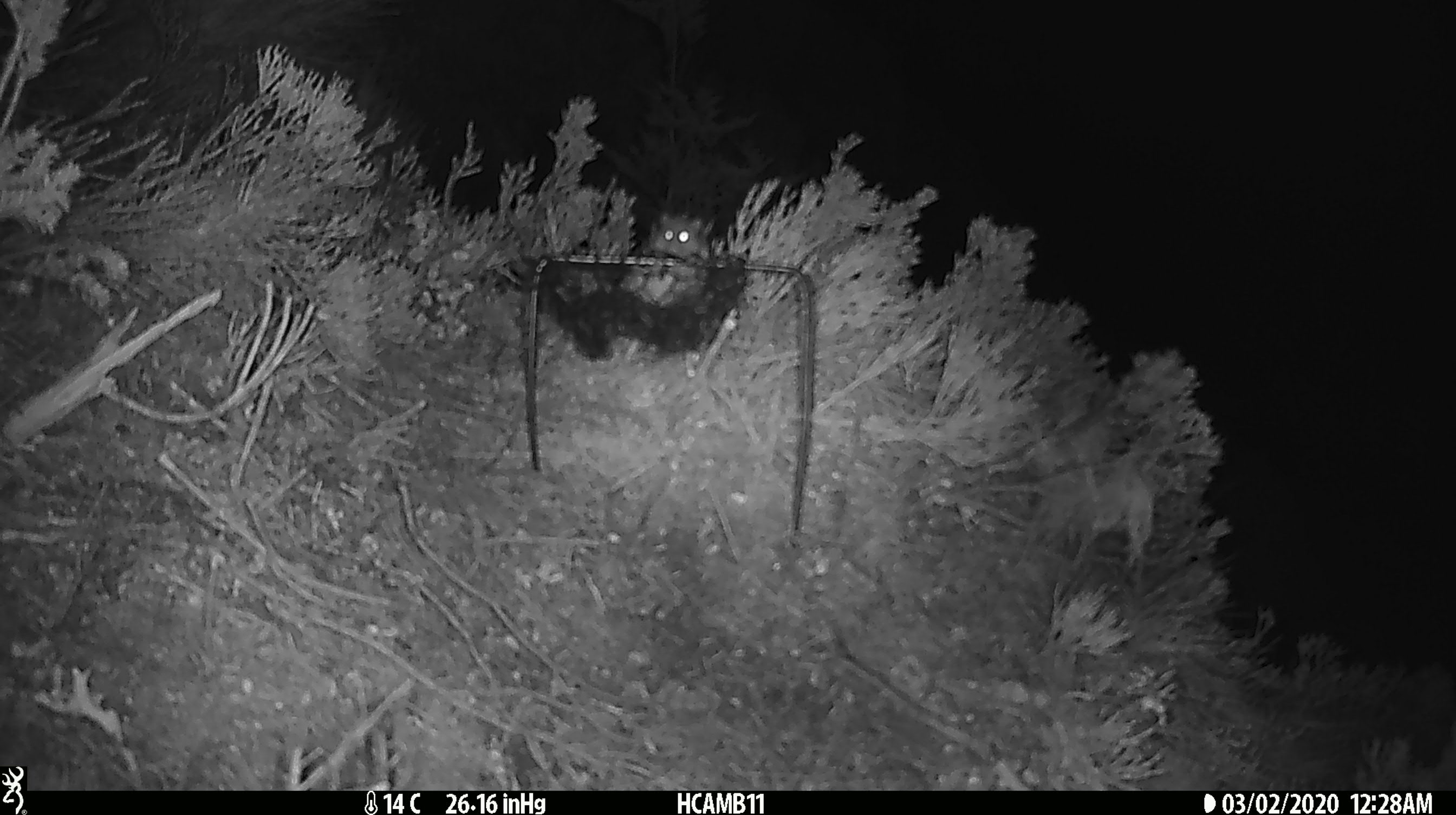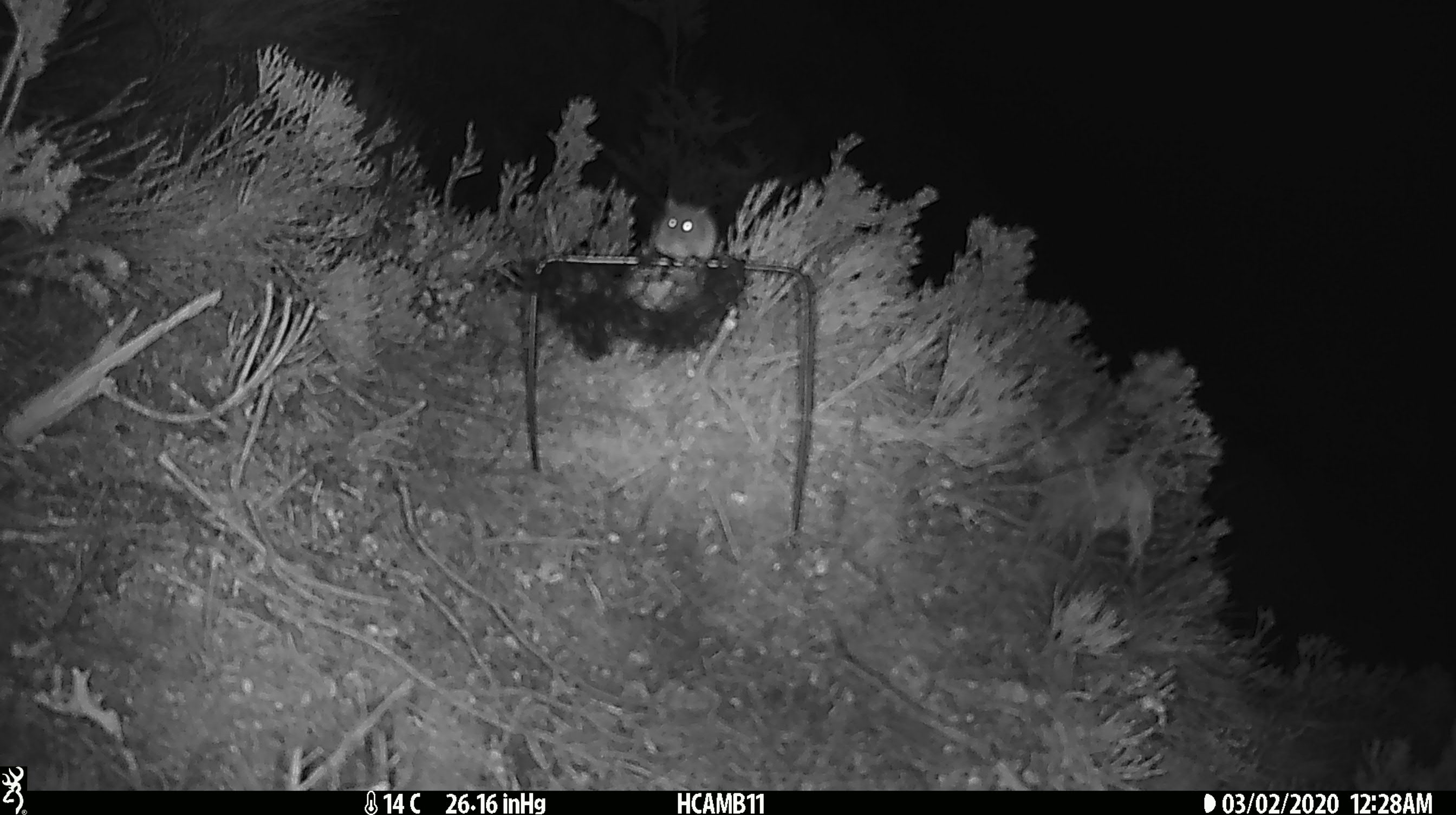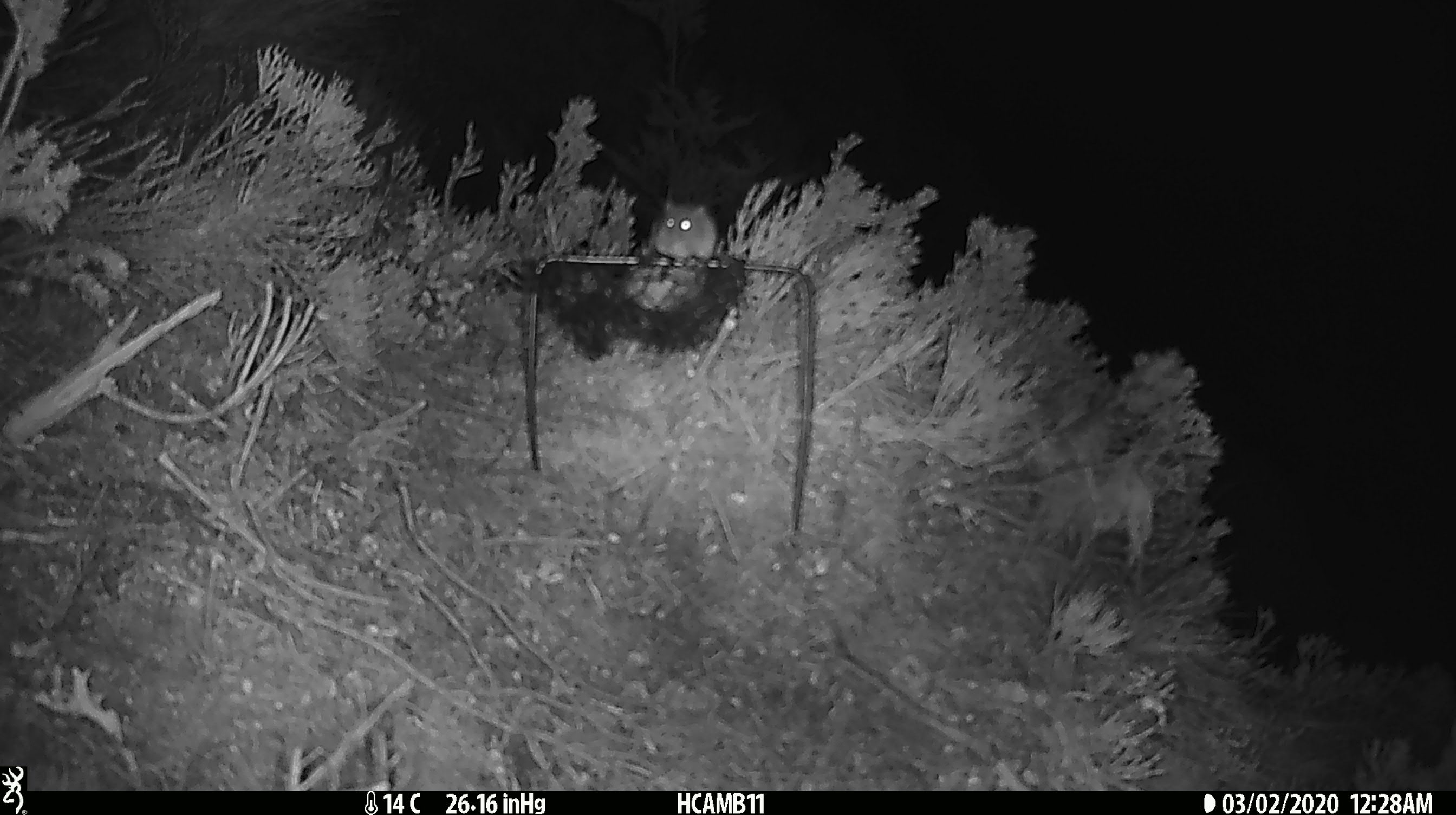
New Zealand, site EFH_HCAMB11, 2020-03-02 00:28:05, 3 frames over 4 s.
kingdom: Animalia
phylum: Chordata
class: Mammalia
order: Rodentia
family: Muridae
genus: Mus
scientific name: Mus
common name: mouse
Mouse (Mus).